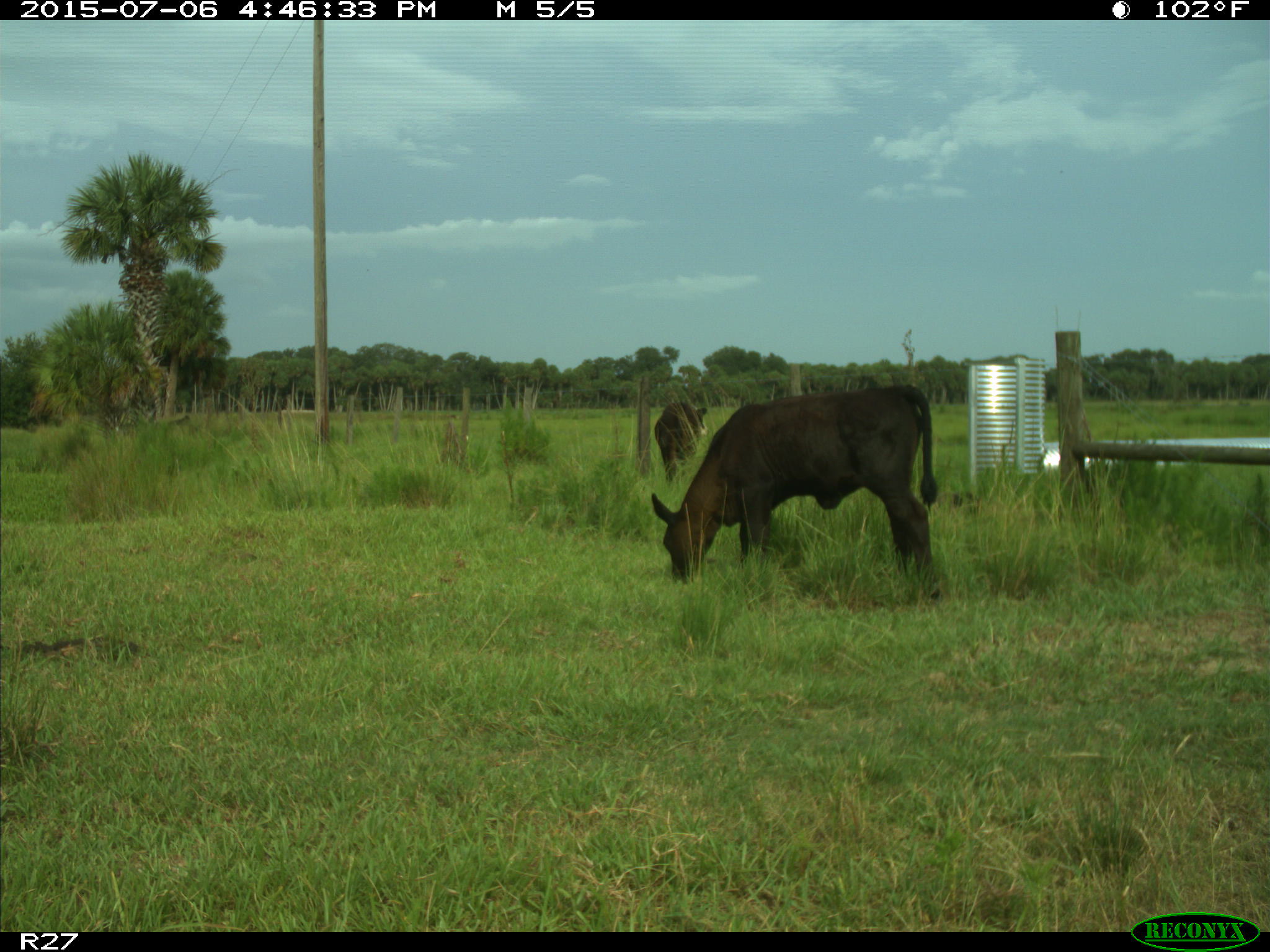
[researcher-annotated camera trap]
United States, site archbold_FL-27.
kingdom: Animalia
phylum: Chordata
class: Mammalia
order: Artiodactyla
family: Bovidae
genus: Bos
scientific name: Bos taurus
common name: domestic cow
Bos taurus (domestic cow).